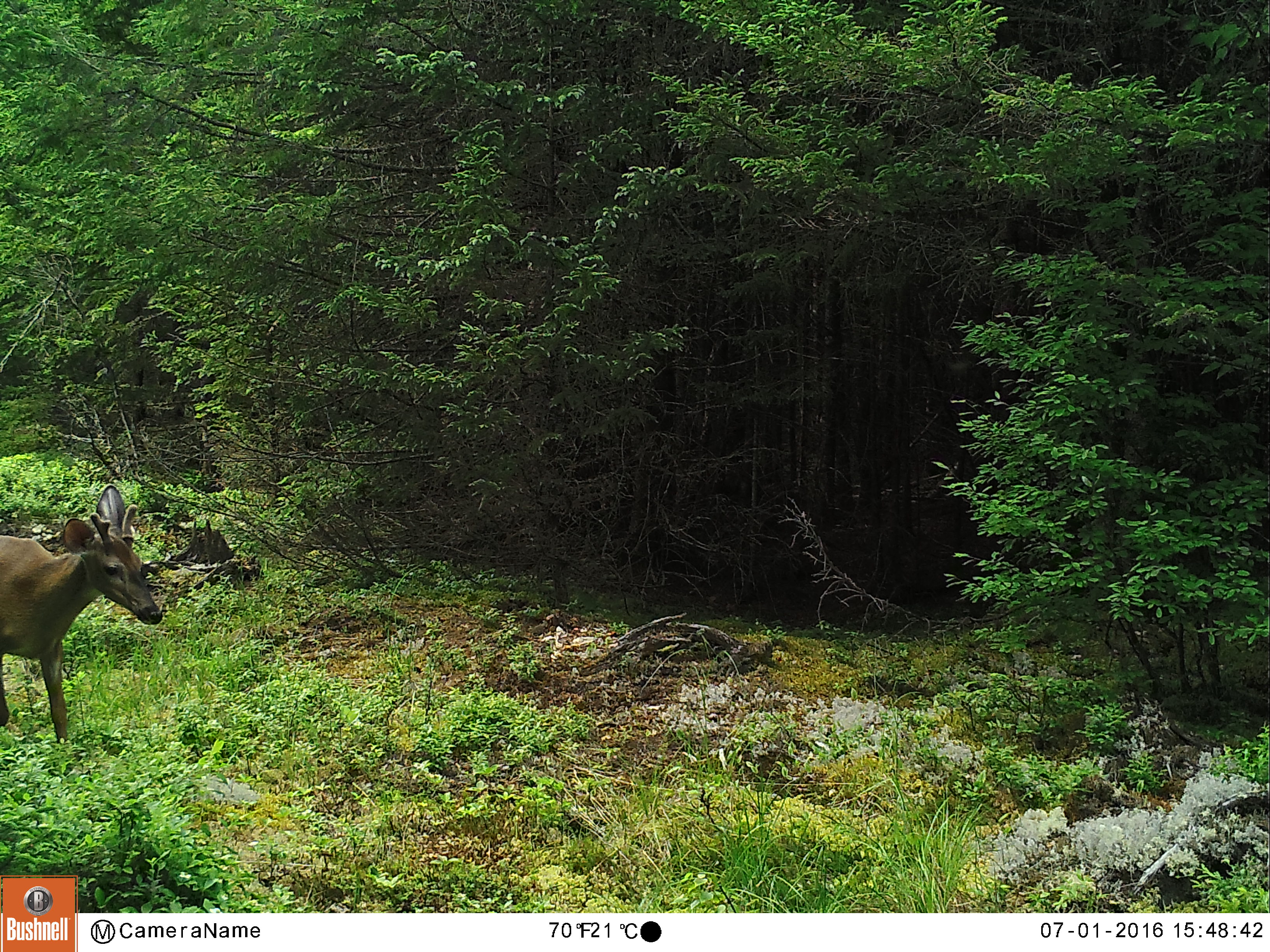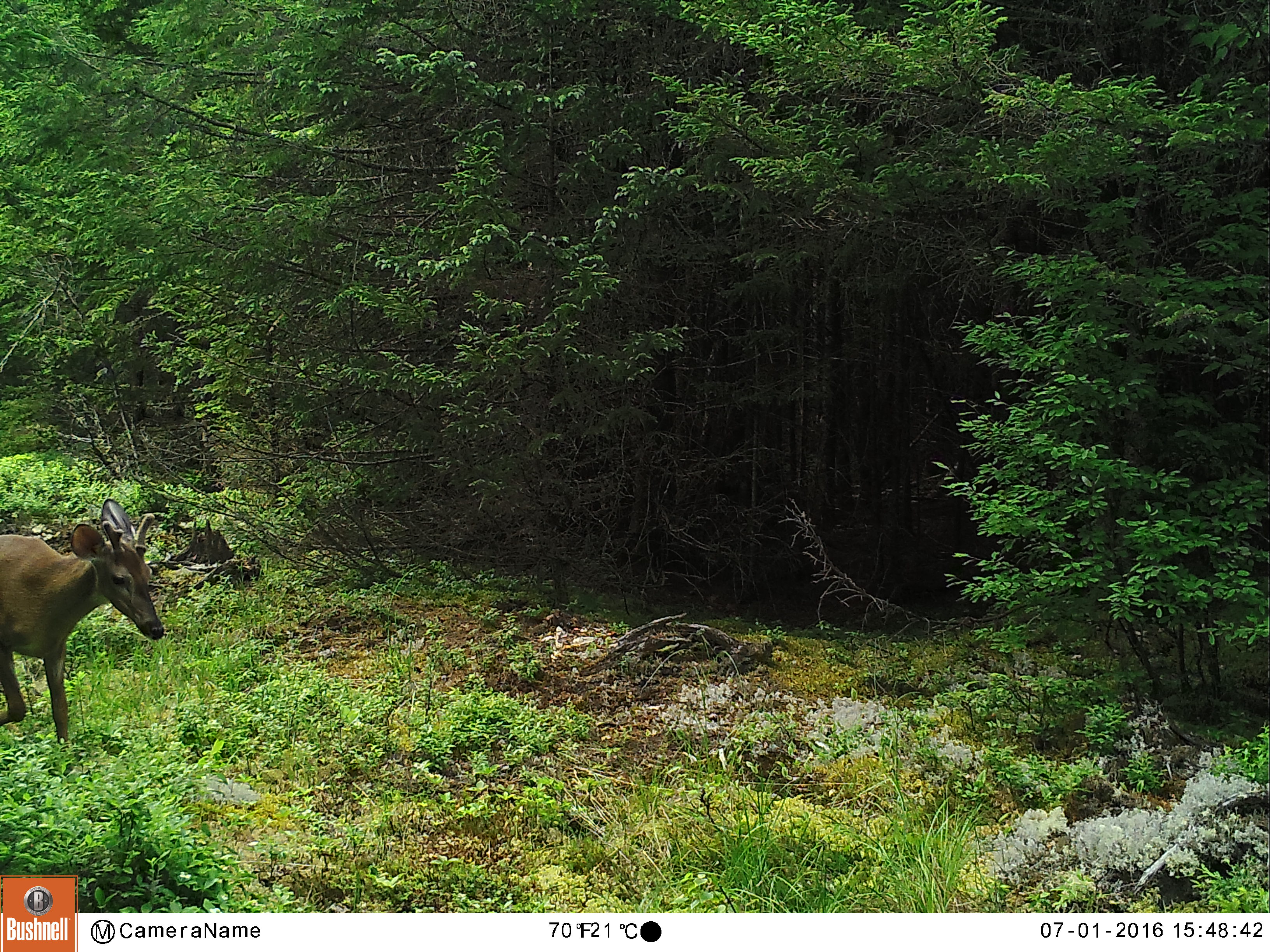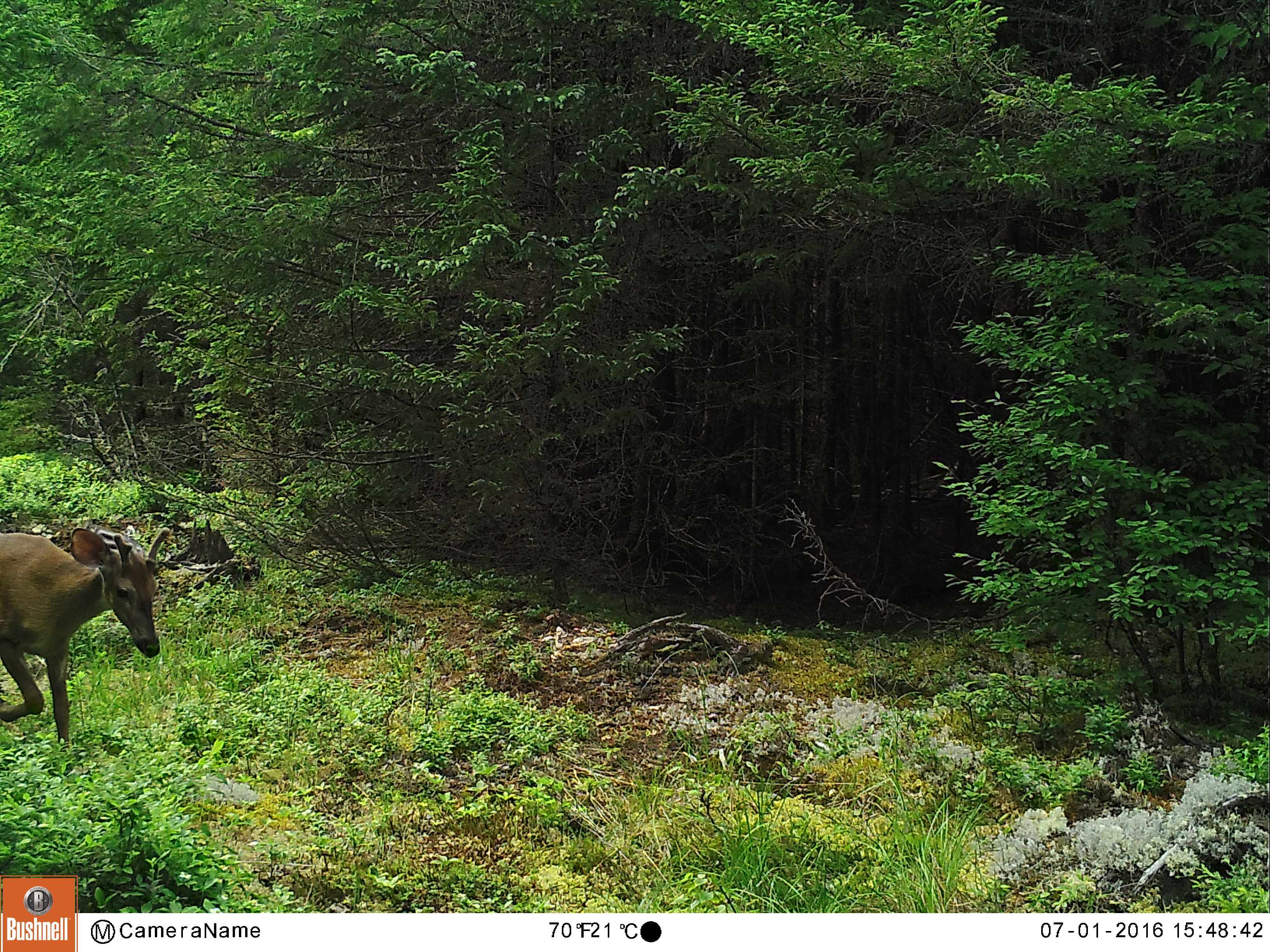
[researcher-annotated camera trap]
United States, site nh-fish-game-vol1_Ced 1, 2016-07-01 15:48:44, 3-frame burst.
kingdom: Animalia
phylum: Chordata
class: Mammalia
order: Artiodactyla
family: Cervidae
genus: Odocoileus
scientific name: Odocoileus virginianus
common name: white-tailed deer